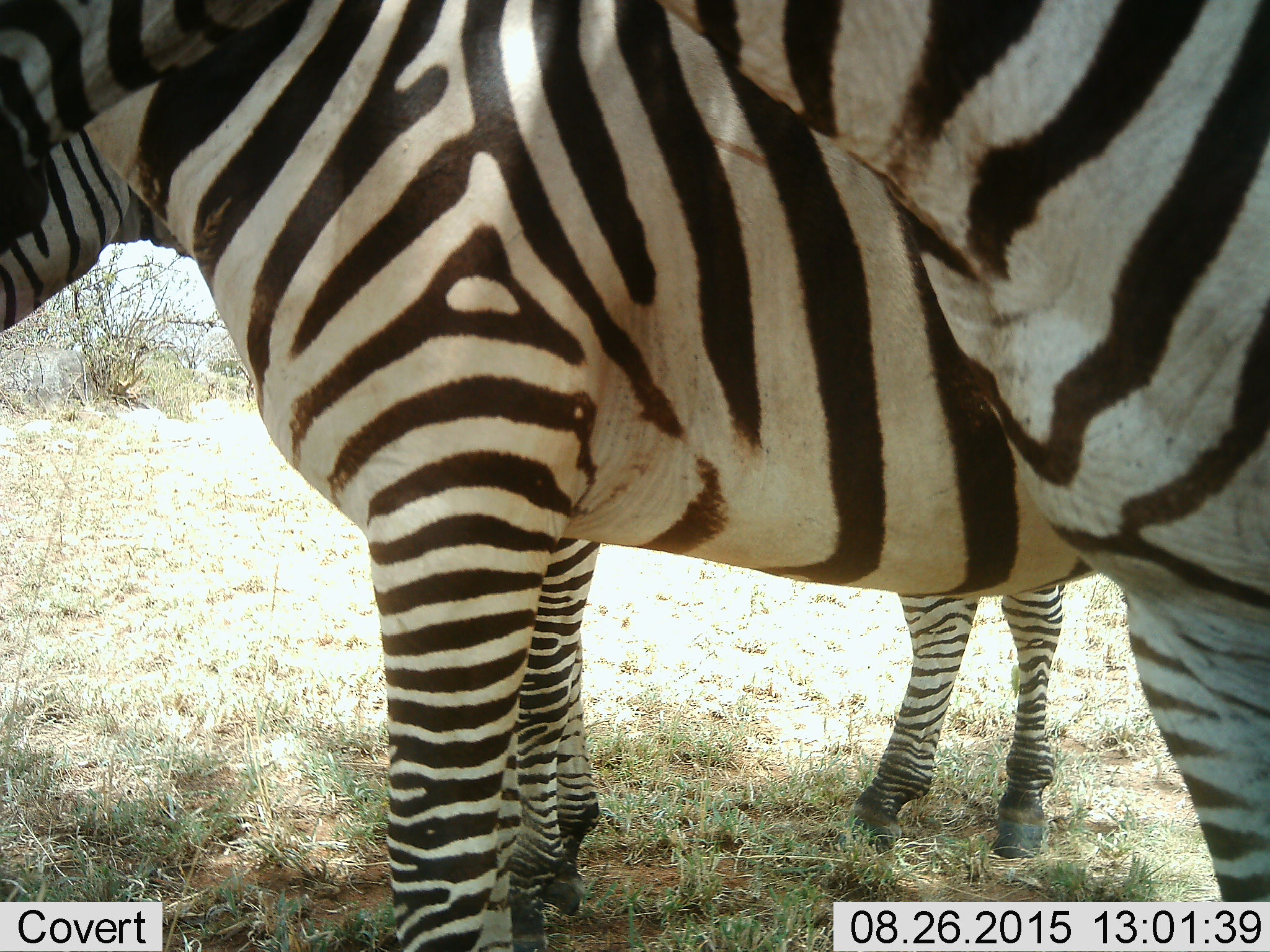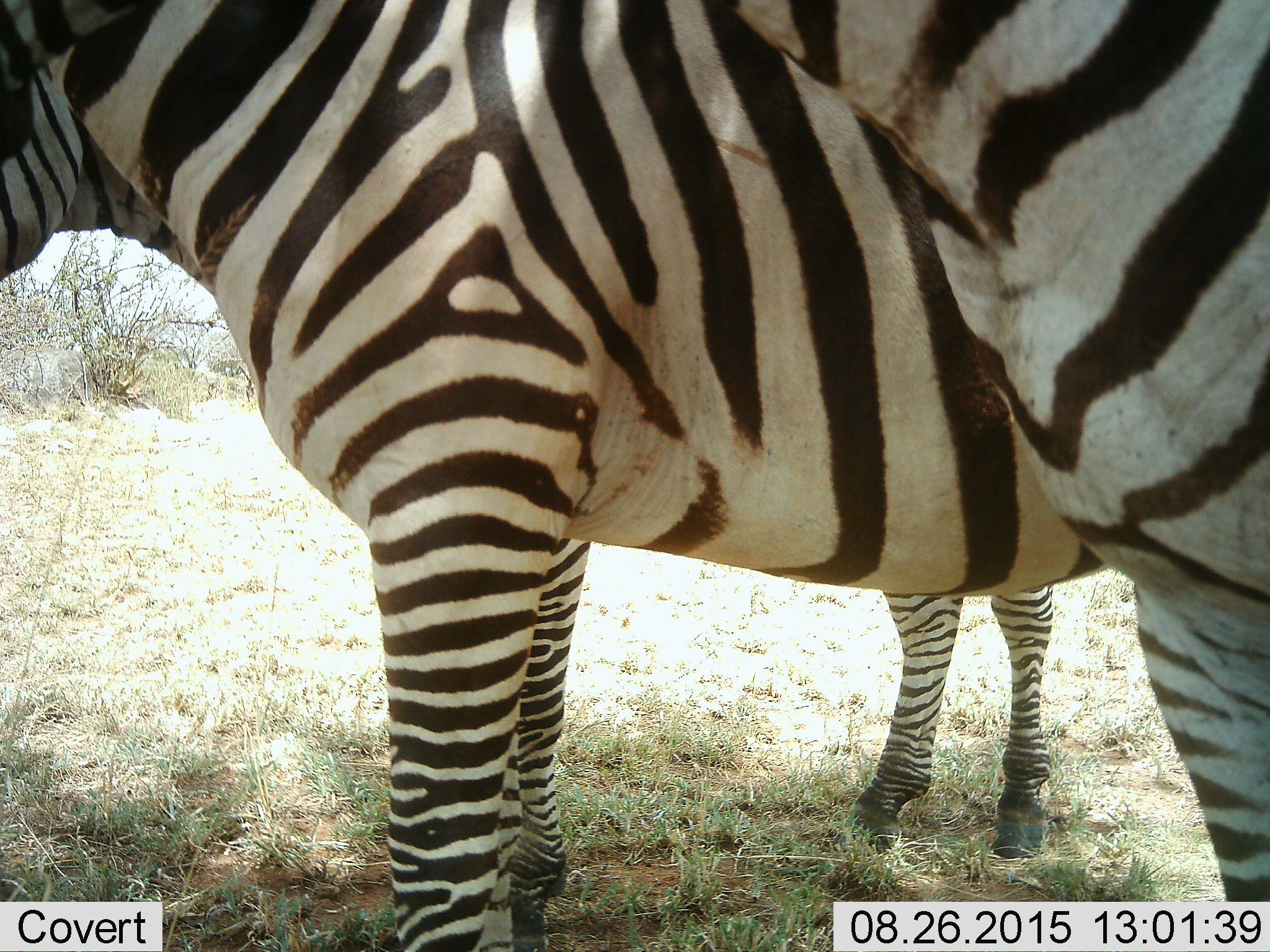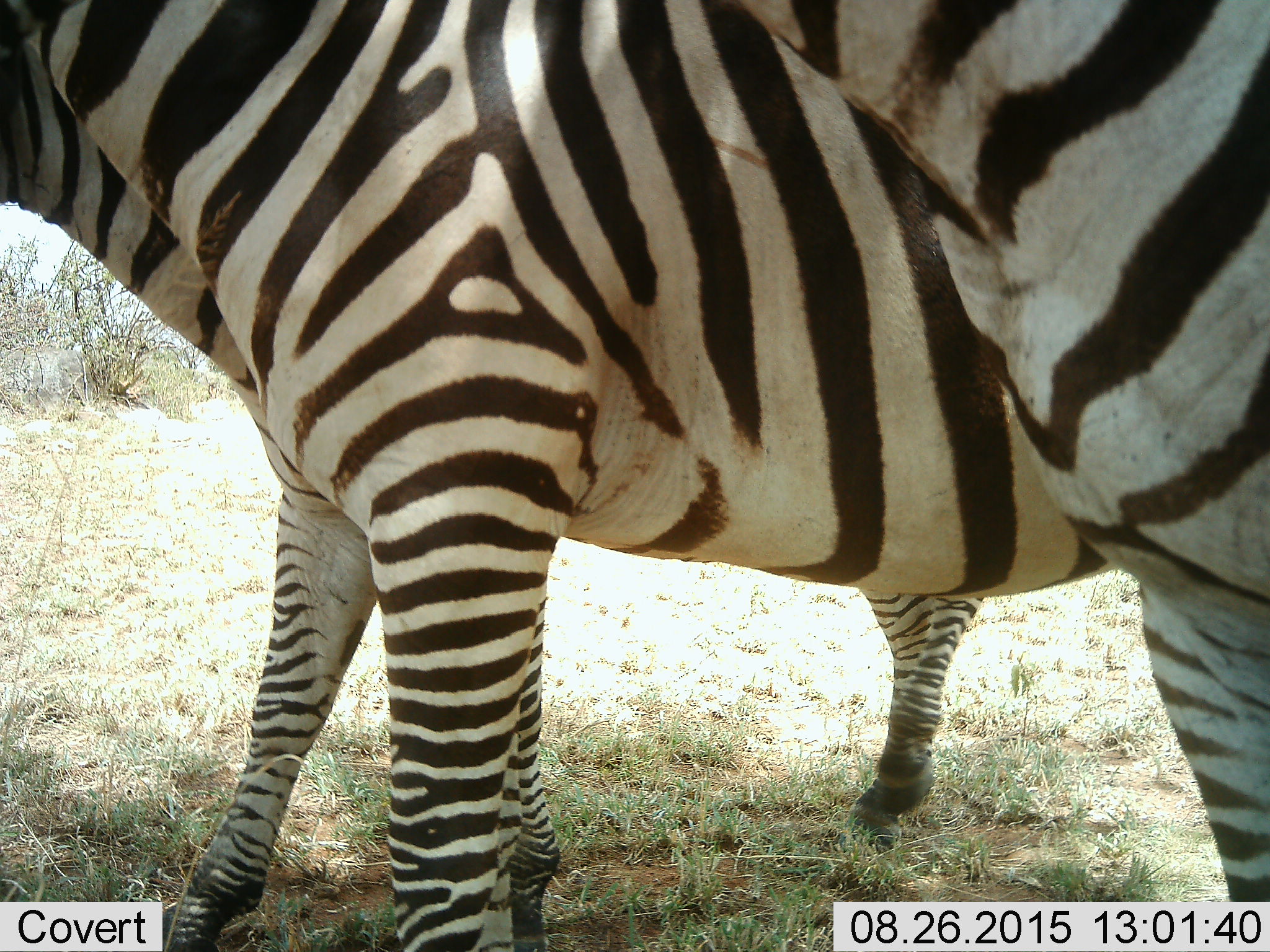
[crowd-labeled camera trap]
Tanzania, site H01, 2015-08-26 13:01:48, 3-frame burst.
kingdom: Animalia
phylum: Chordata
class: Mammalia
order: Perissodactyla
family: Equidae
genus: Equus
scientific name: Equus quagga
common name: plains zebra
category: zebra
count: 3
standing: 90%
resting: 0%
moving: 20%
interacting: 0%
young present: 0%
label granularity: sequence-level